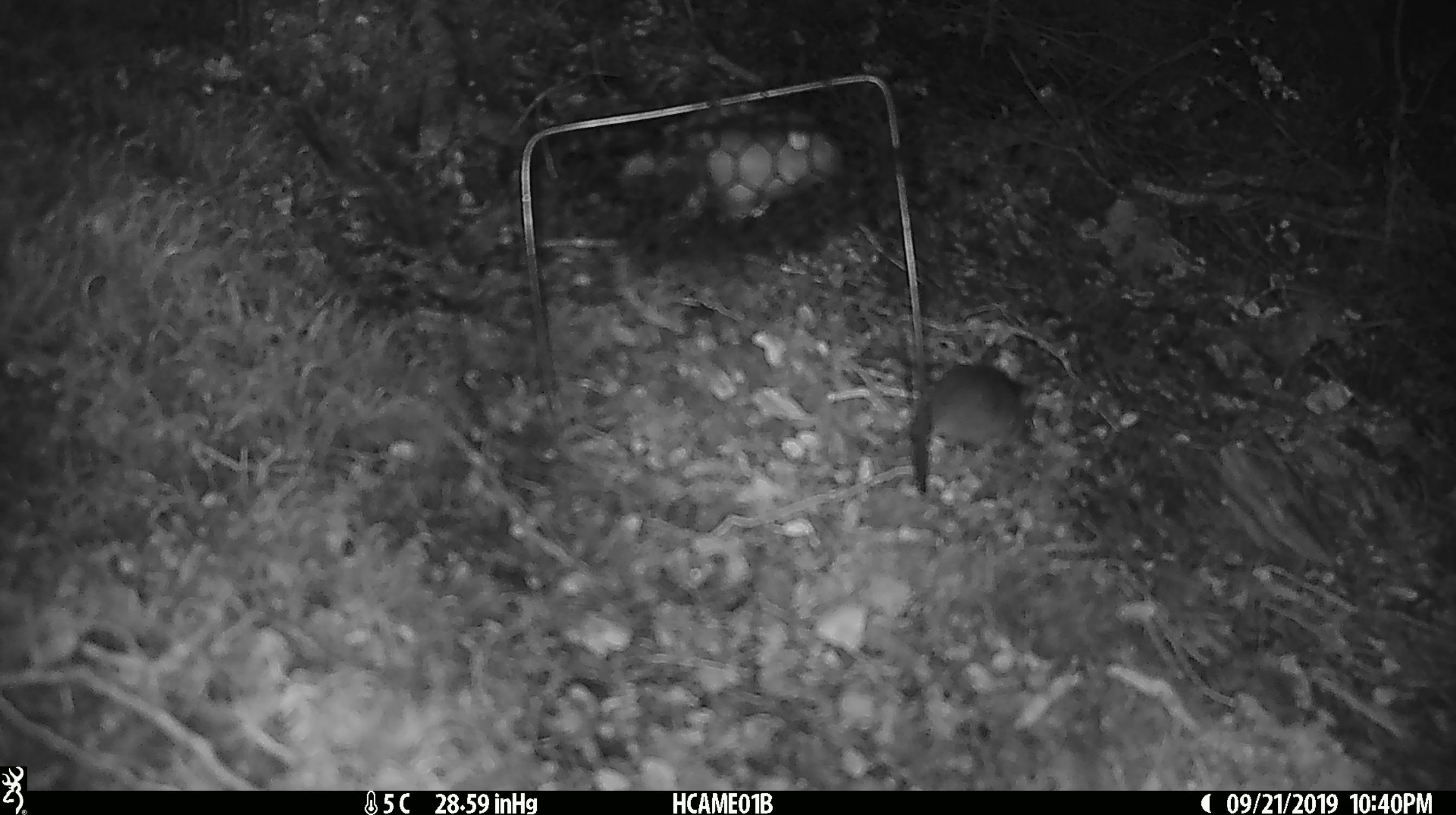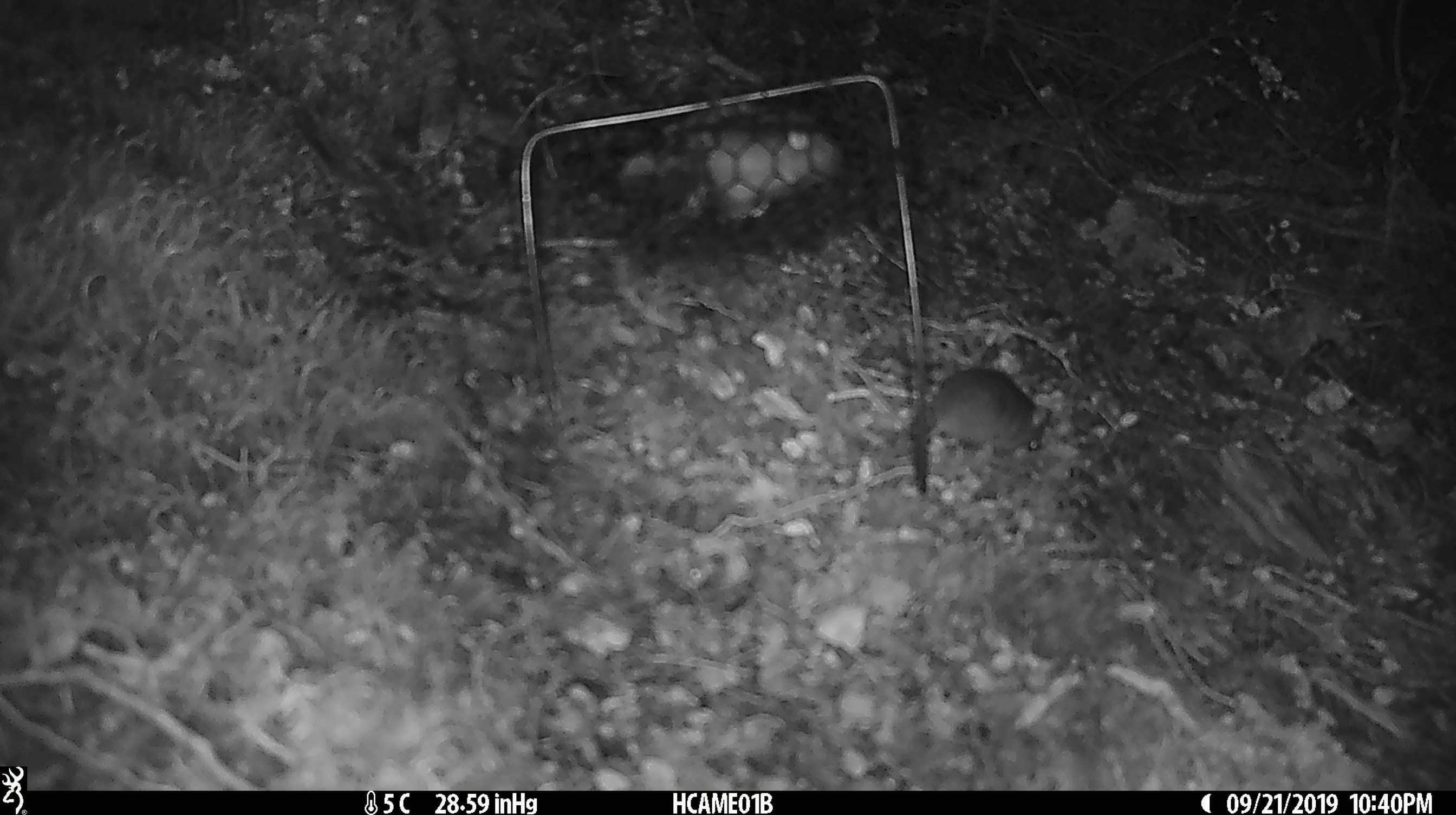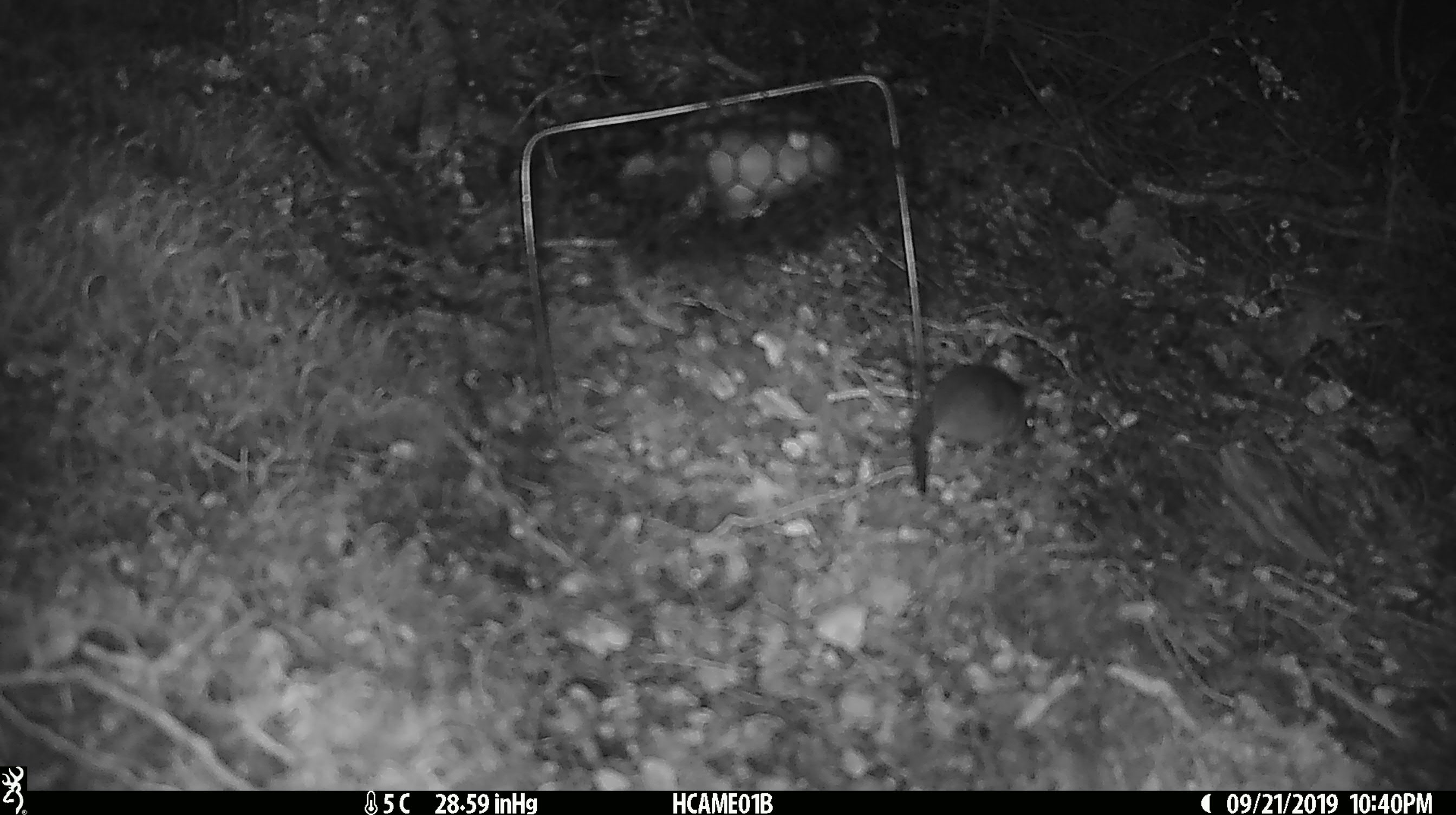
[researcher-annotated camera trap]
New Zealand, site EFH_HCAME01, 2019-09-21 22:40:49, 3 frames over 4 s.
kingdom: Animalia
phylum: Chordata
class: Mammalia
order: Rodentia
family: Muridae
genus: Mus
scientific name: Mus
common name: mouse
Mouse (Mus).